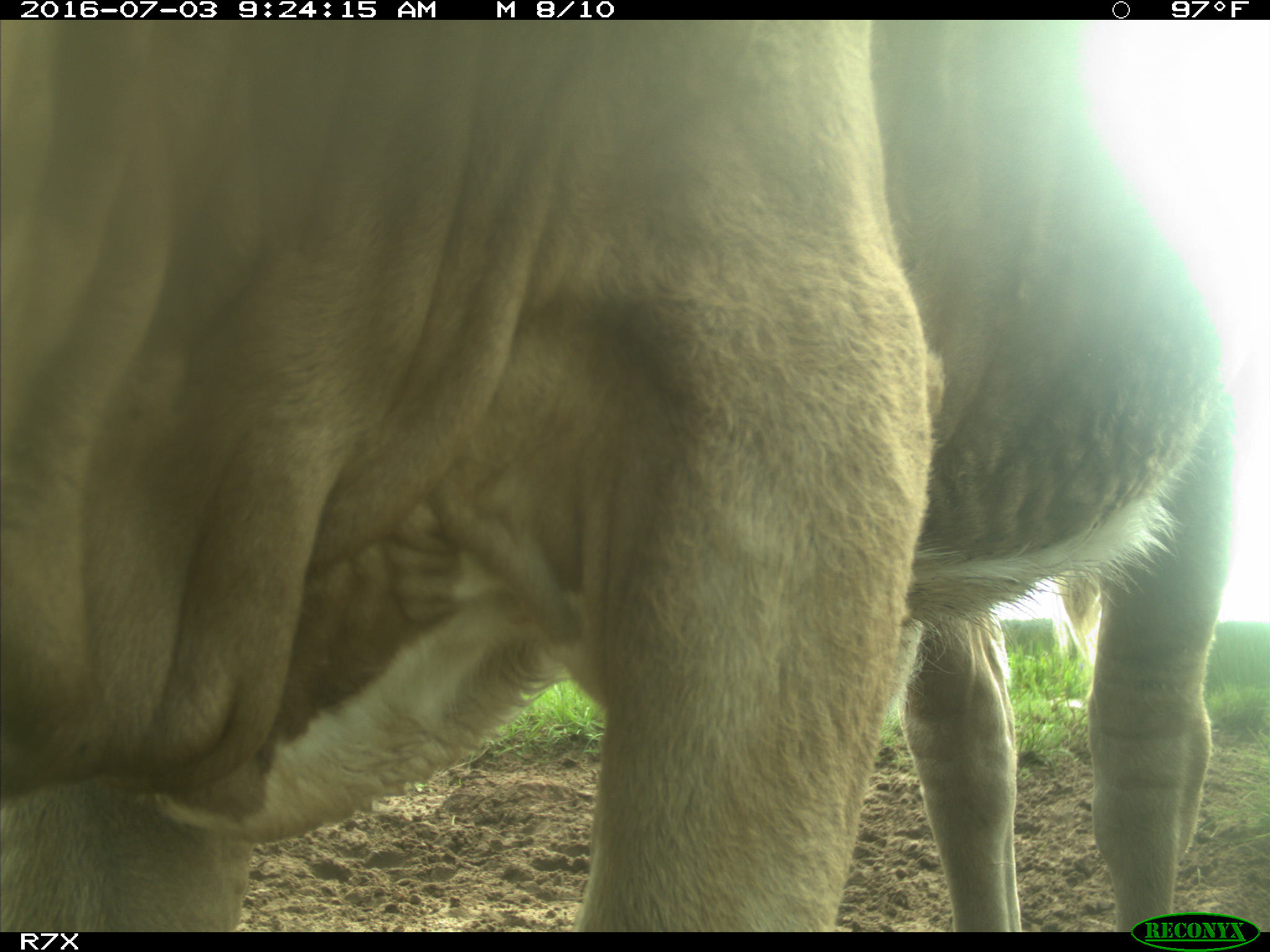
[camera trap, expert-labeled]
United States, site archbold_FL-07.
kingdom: Animalia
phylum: Chordata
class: Mammalia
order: Artiodactyla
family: Bovidae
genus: Bos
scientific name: Bos taurus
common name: domestic cow